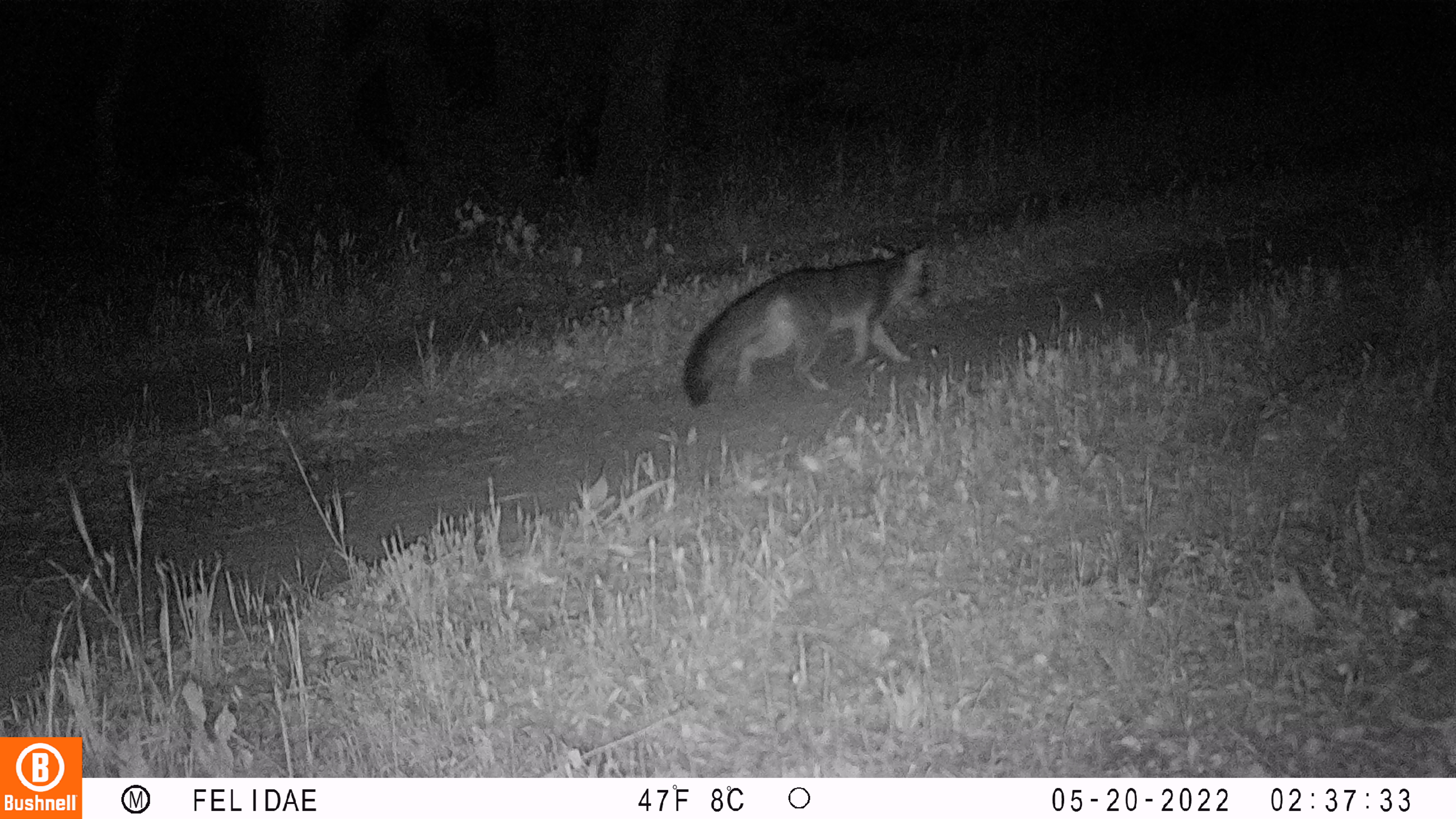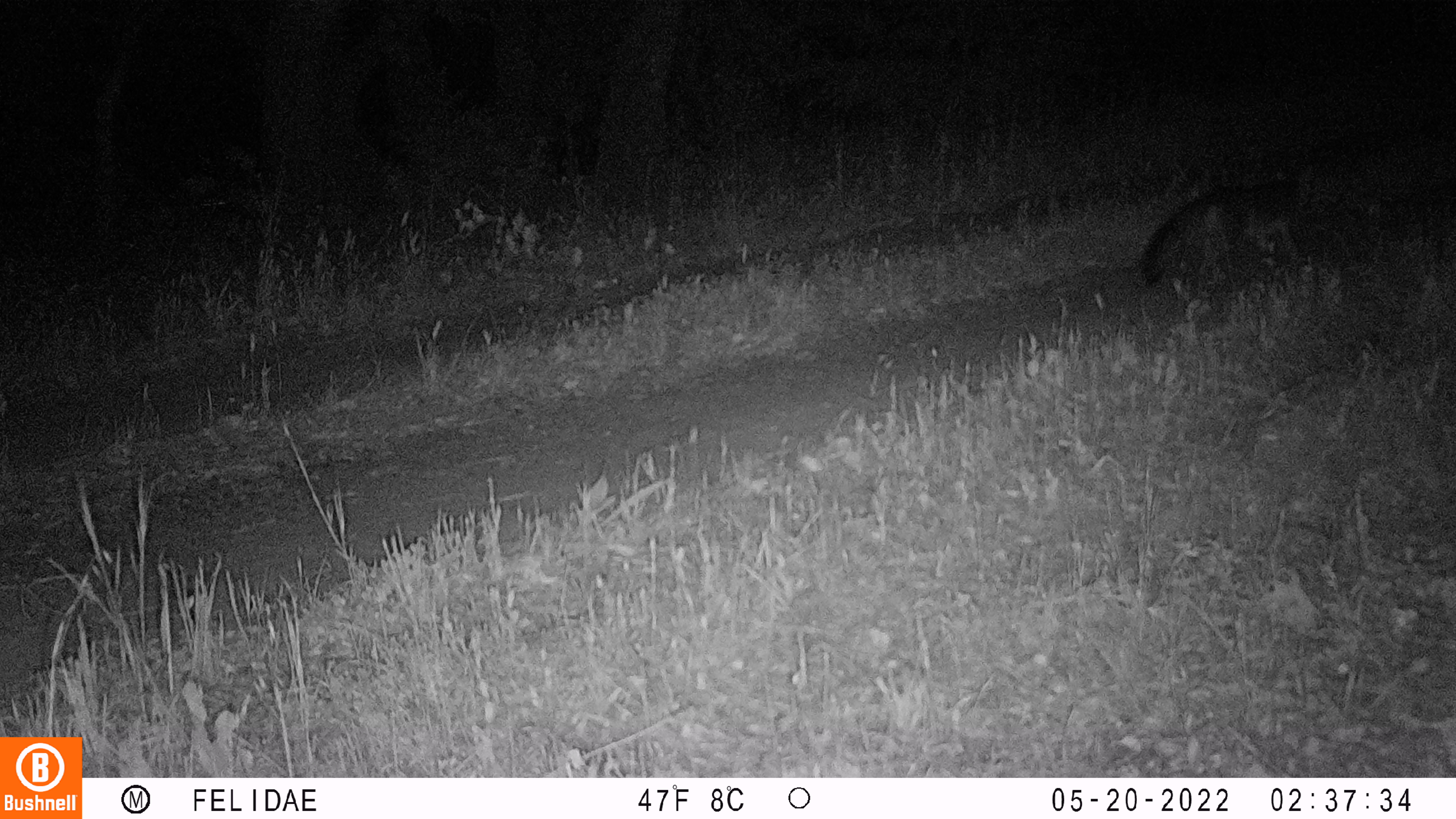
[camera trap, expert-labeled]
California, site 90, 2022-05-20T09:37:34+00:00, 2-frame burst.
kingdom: Animalia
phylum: Chordata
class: Mammalia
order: Carnivora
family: Canidae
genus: Urocyon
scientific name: Urocyon cinereoargenteus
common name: gray fox